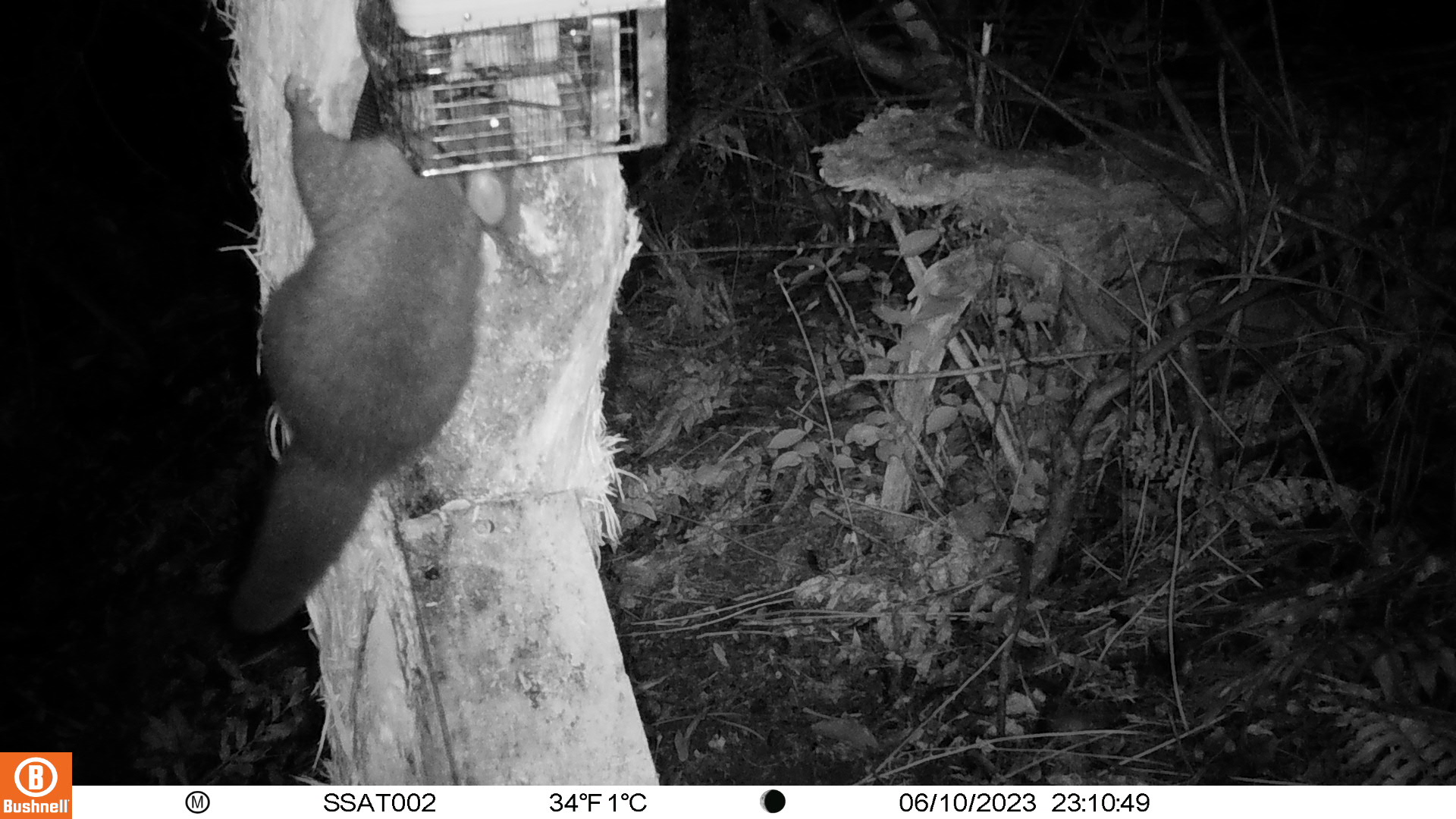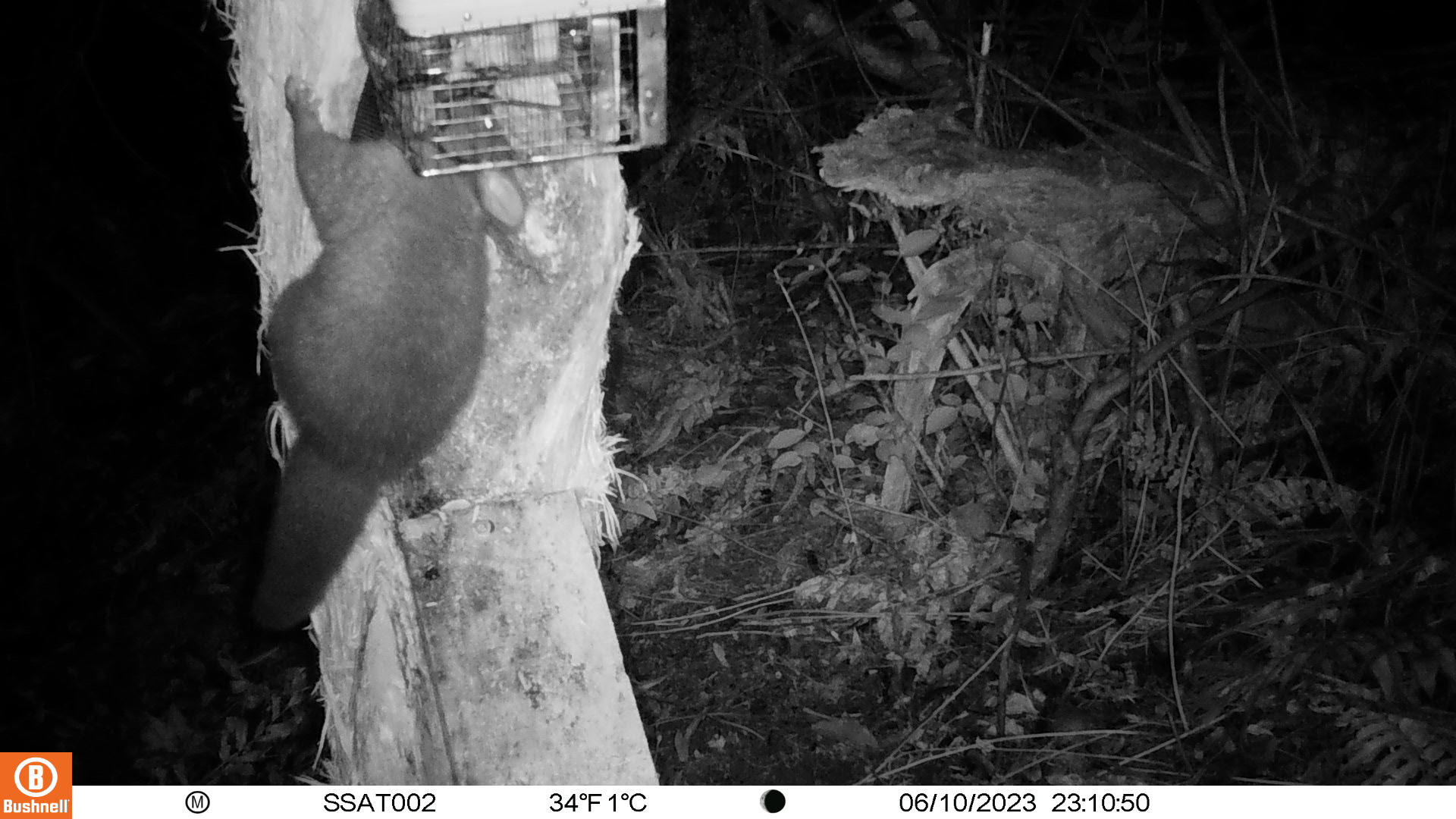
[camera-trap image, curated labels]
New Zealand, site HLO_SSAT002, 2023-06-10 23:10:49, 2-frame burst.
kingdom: Animalia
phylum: Chordata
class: Mammalia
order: Diprotodontia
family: Phalangeridae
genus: Trichosurus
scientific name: Trichosurus vulpecula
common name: common brushtail possum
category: possum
Possum (common brushtail possum) (Trichosurus vulpecula).